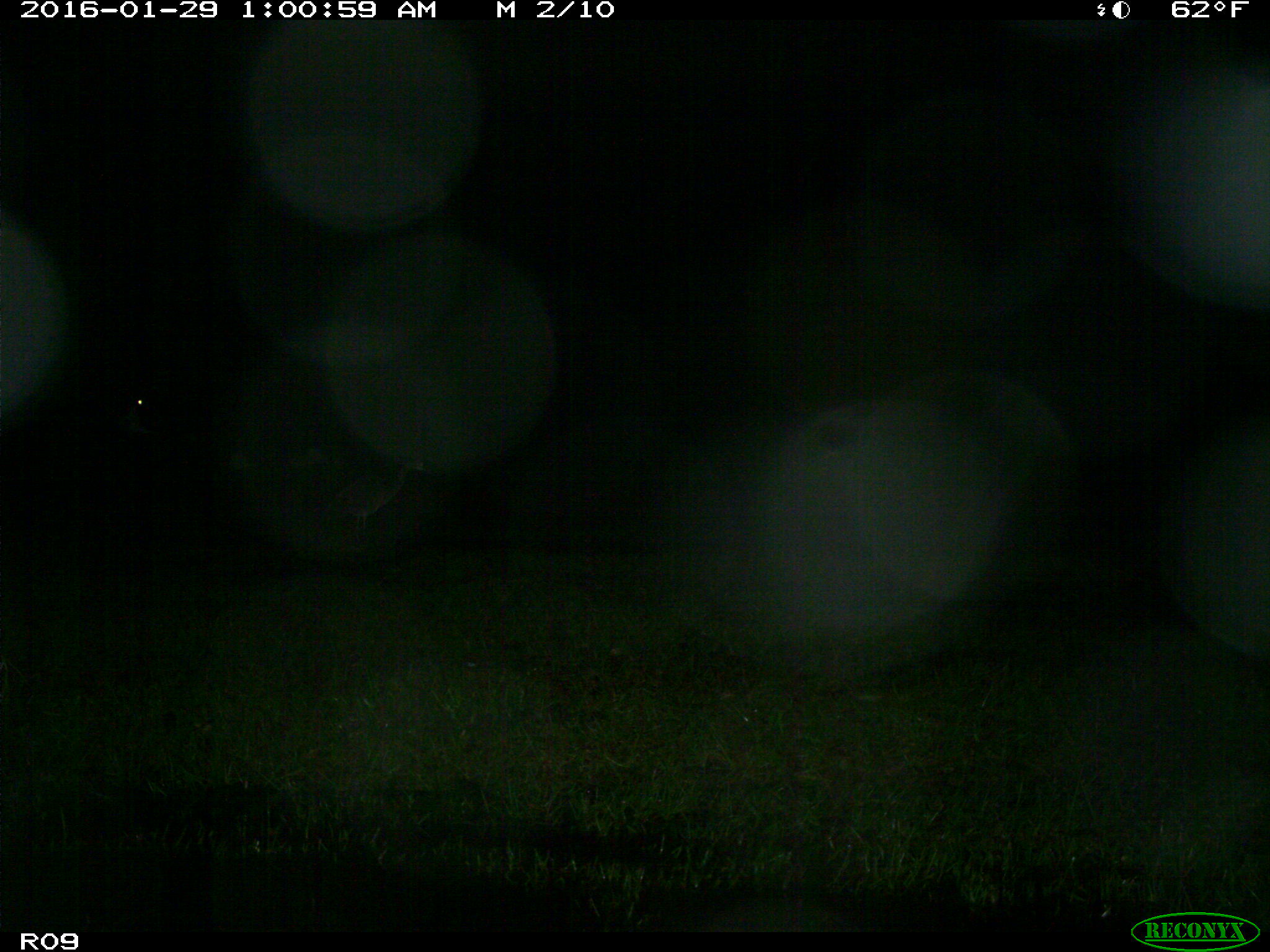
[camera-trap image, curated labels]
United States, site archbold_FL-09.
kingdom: Animalia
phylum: Chordata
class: Mammalia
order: Artiodactyla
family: Bovidae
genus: Bos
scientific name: Bos taurus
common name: domestic cow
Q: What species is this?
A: Bos taurus (domestic cow).